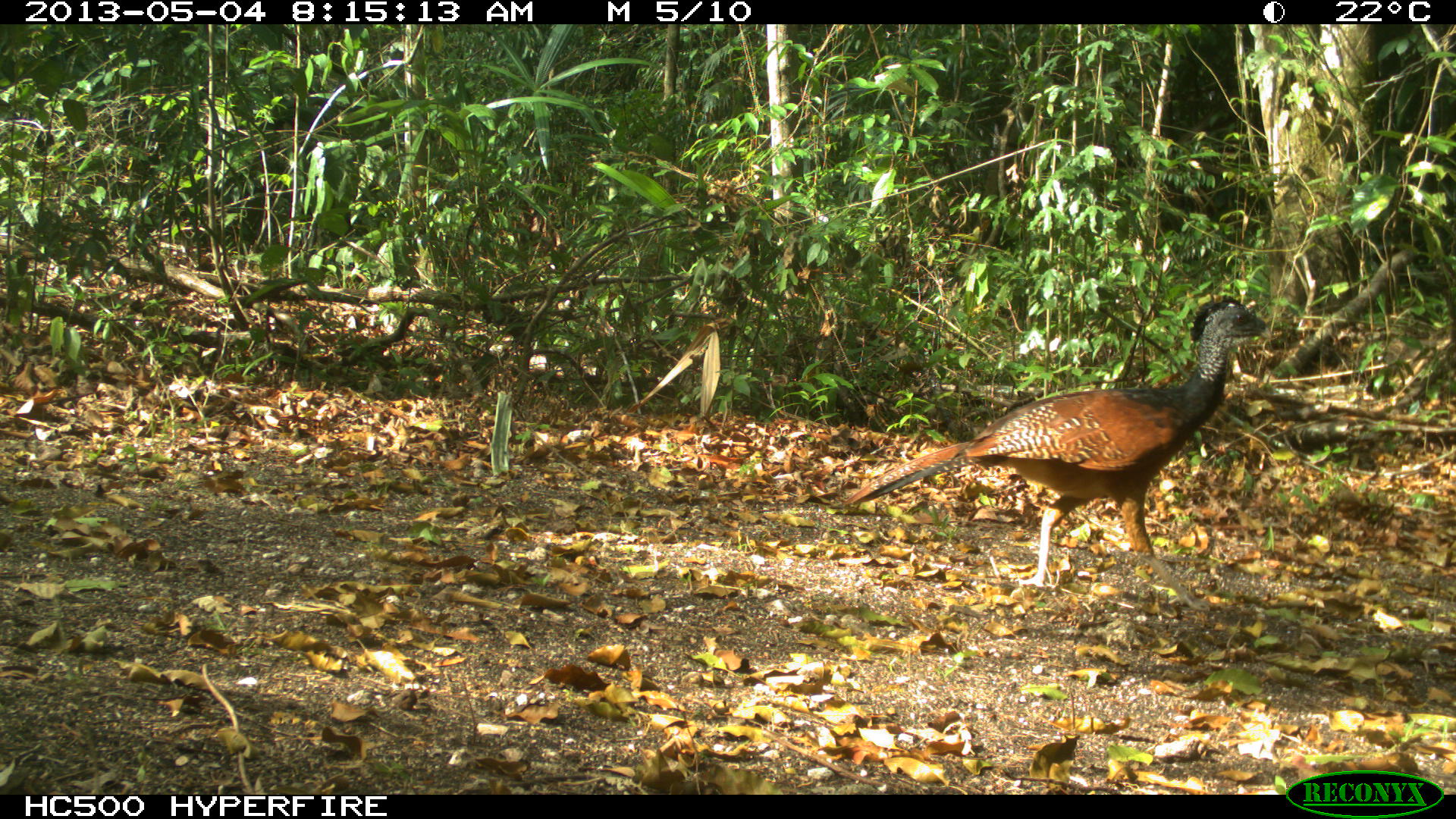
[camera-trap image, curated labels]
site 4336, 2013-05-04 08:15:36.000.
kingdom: Animalia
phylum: Chordata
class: Aves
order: Galliformes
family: Cracidae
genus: Crax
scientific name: Crax rubra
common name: great curassow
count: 1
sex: female